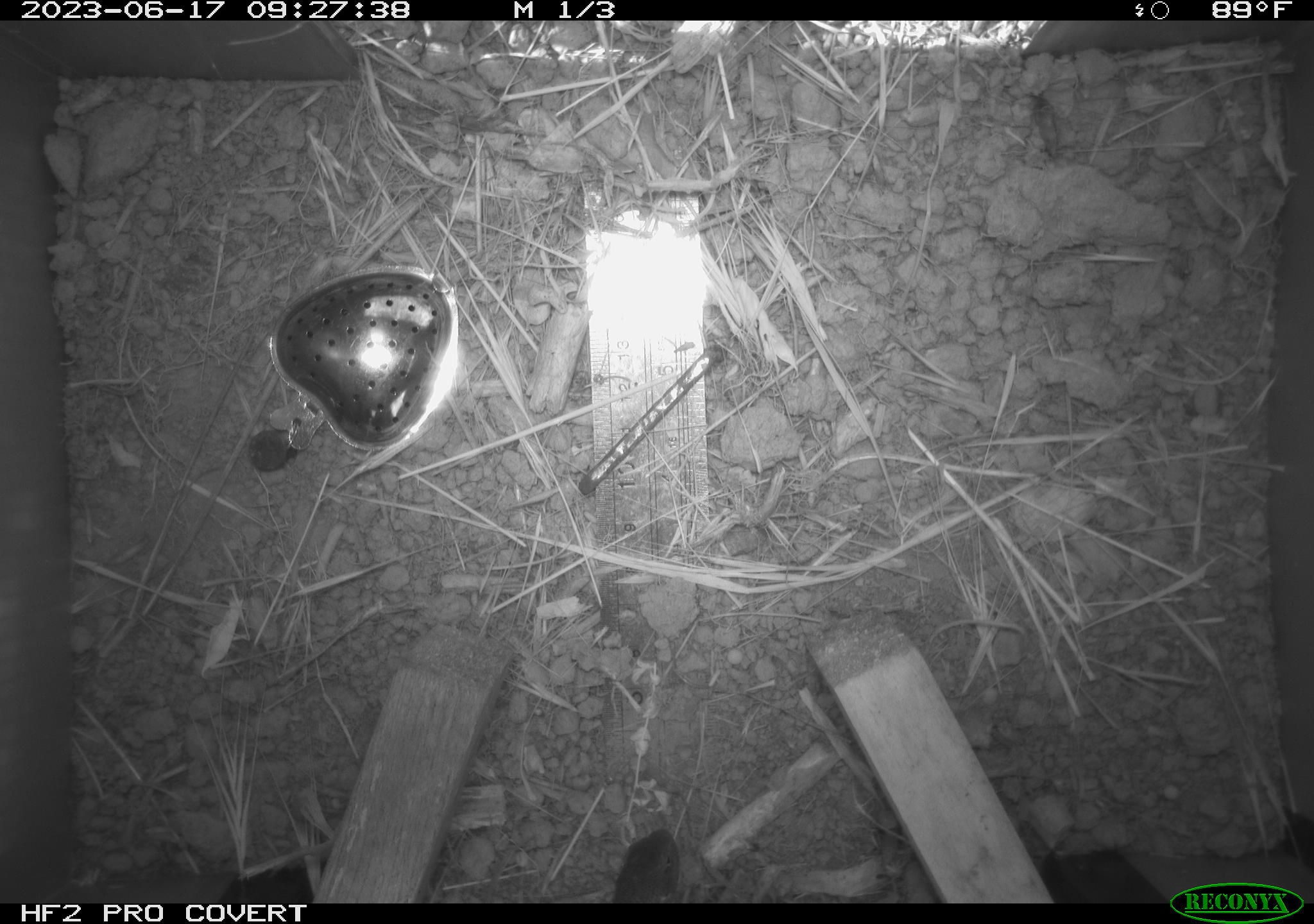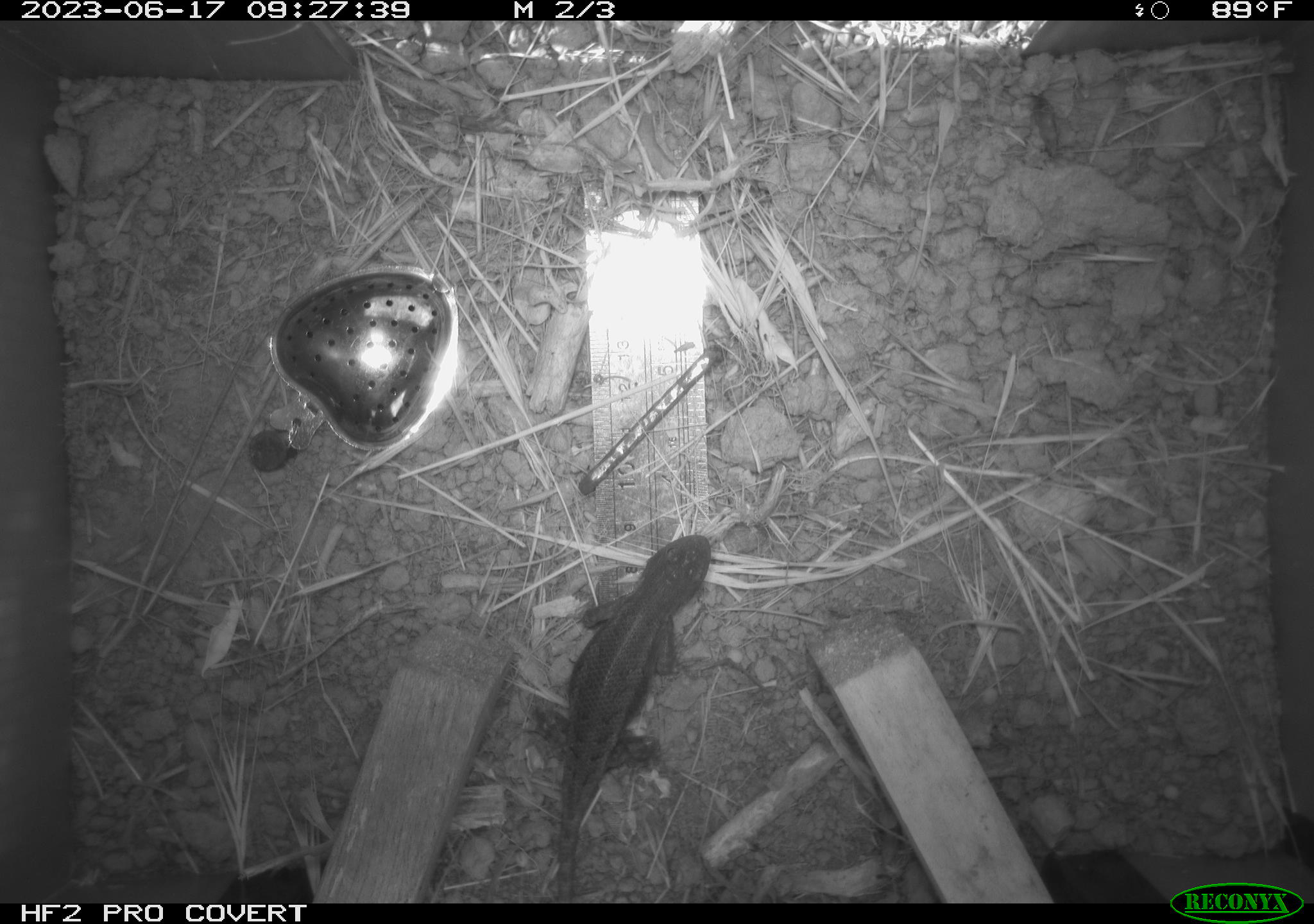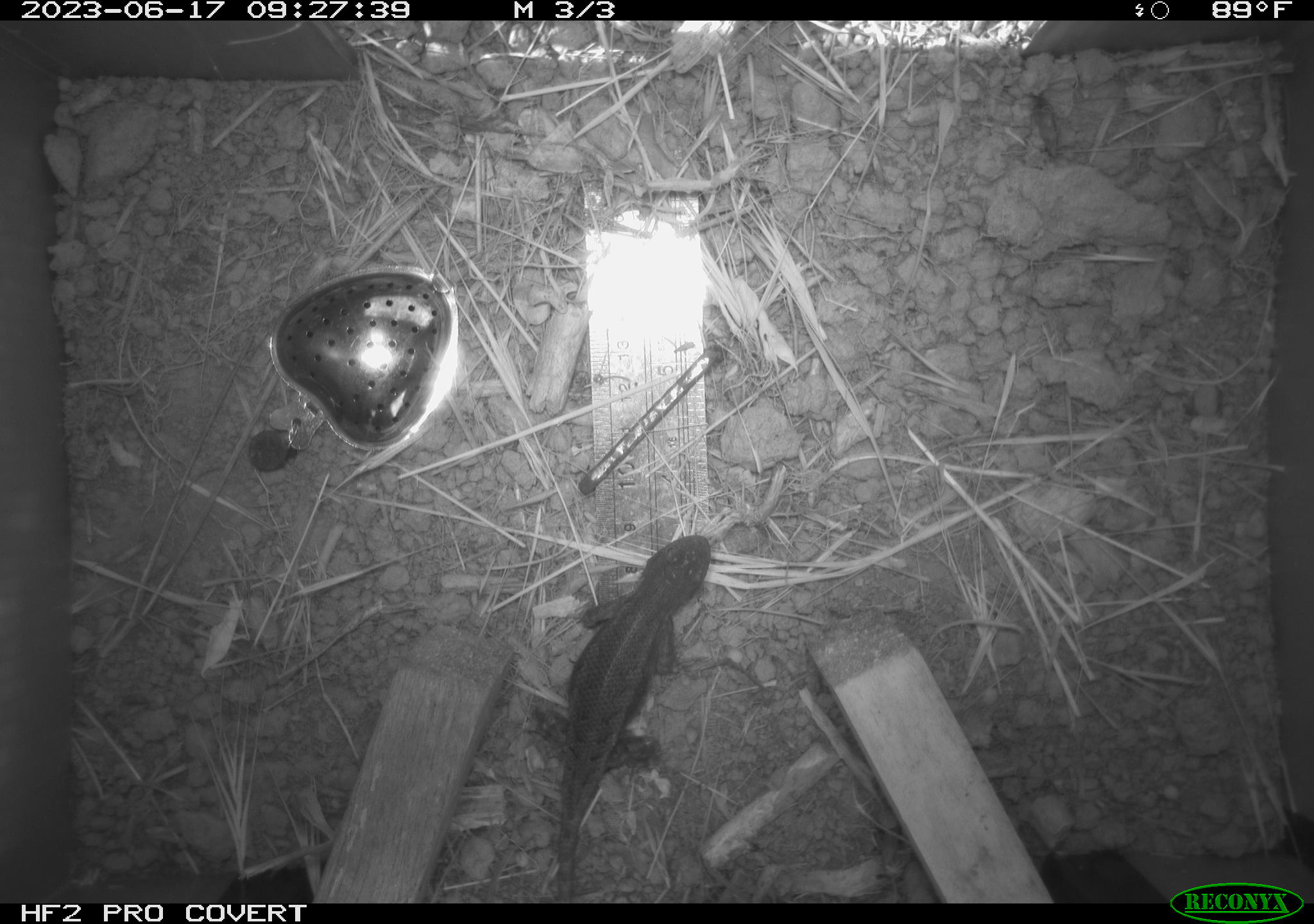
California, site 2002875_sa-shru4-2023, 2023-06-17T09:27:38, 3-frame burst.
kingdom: Animalia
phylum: Chordata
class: Reptilia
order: Squamata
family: Phrynosomatidae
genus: Sceloporus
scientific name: Sceloporus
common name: spiny lizards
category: sceloporus species